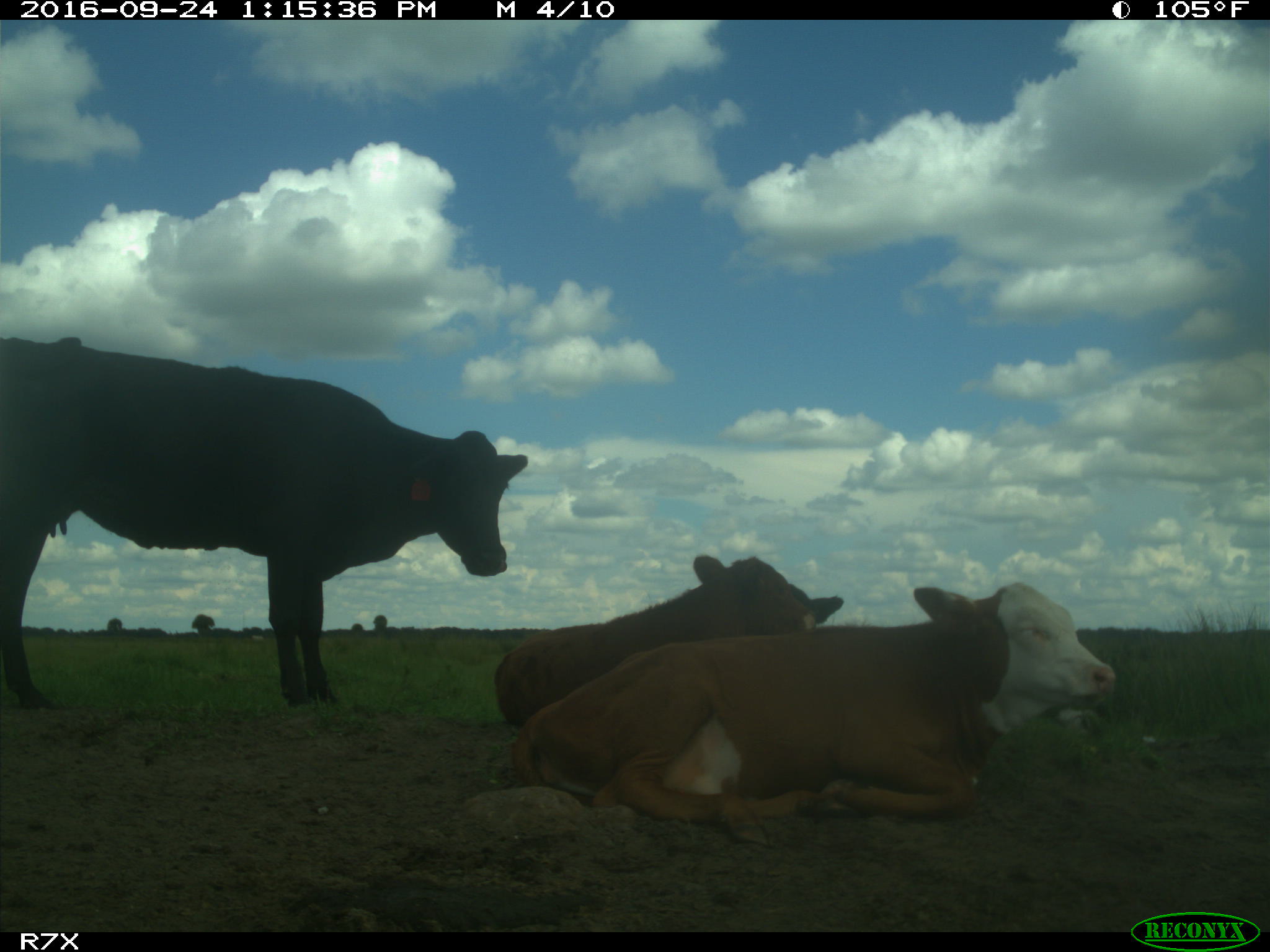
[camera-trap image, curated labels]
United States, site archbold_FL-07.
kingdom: Animalia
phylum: Chordata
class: Mammalia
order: Artiodactyla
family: Bovidae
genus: Bos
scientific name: Bos taurus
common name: domestic cow